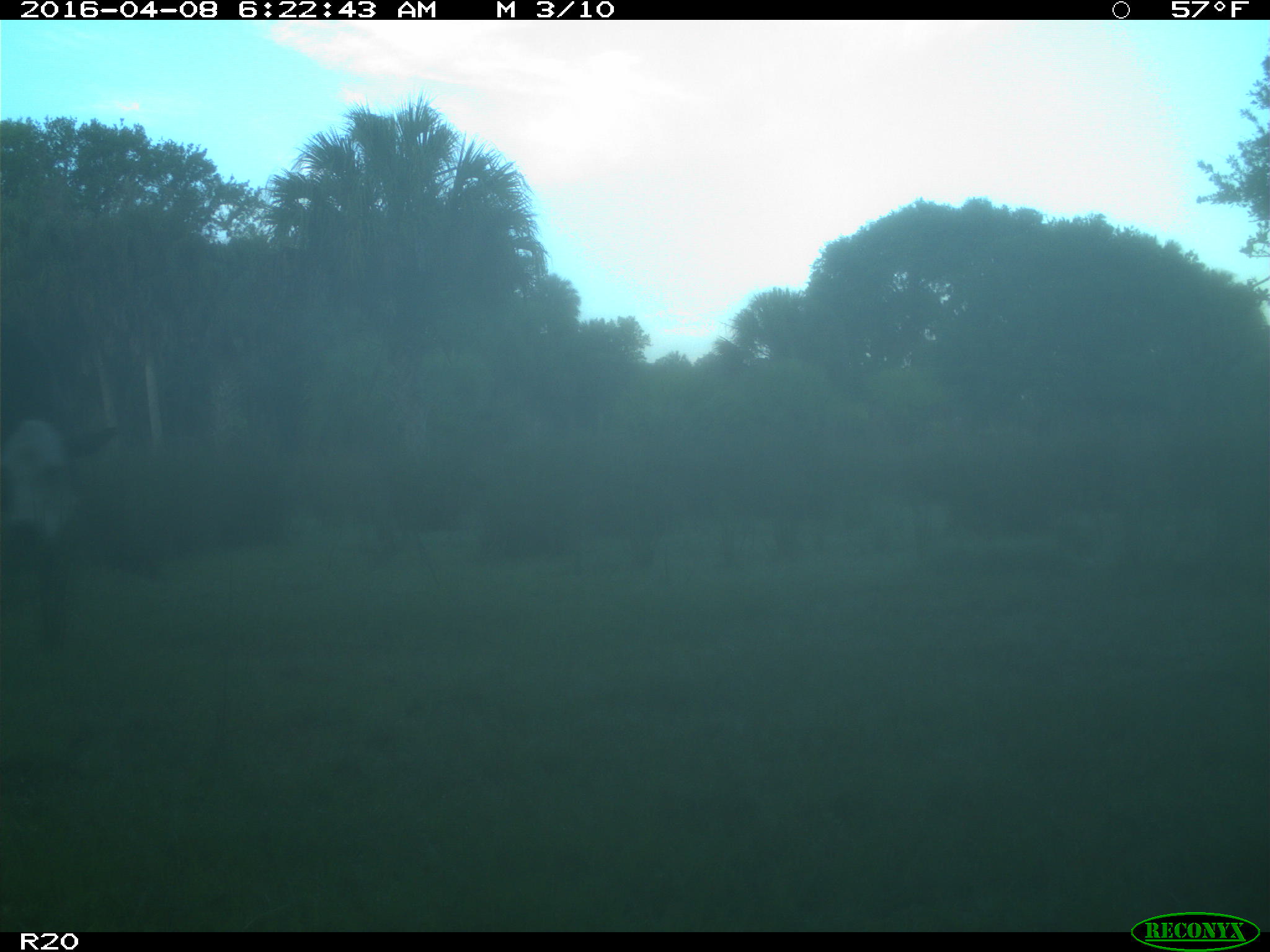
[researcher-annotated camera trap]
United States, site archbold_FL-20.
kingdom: Animalia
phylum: Chordata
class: Mammalia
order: Artiodactyla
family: Bovidae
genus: Bos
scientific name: Bos taurus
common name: domestic cow